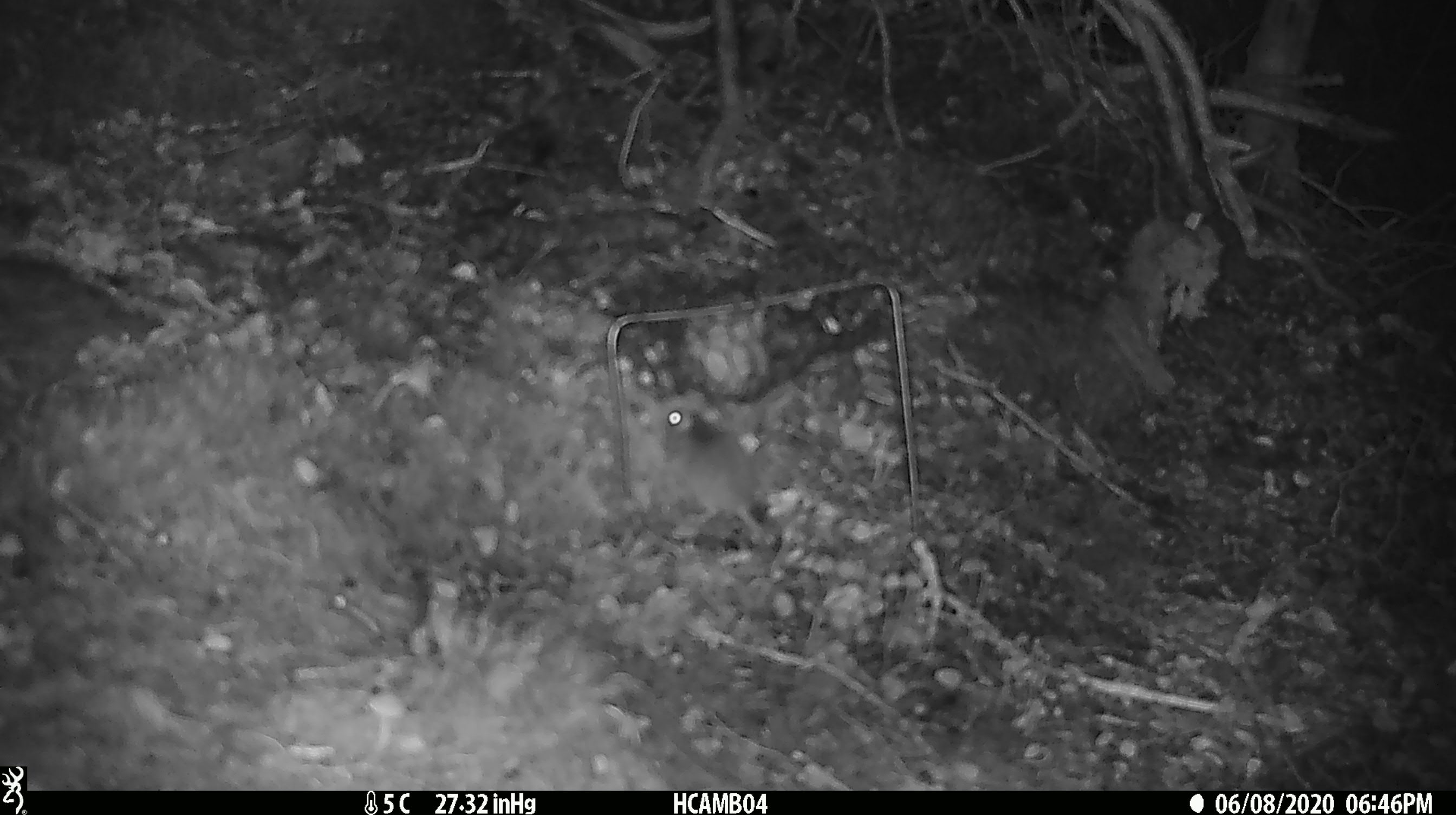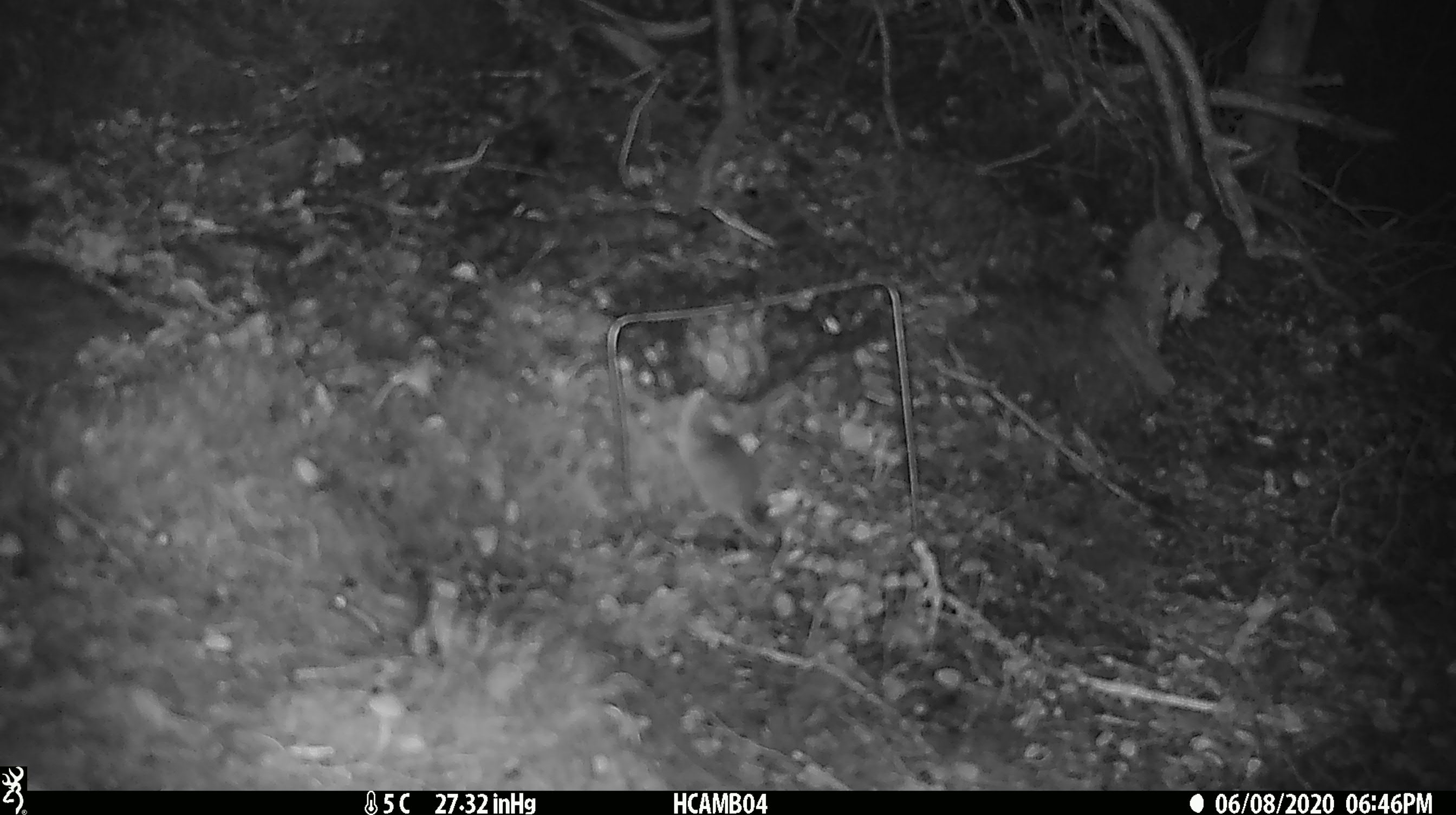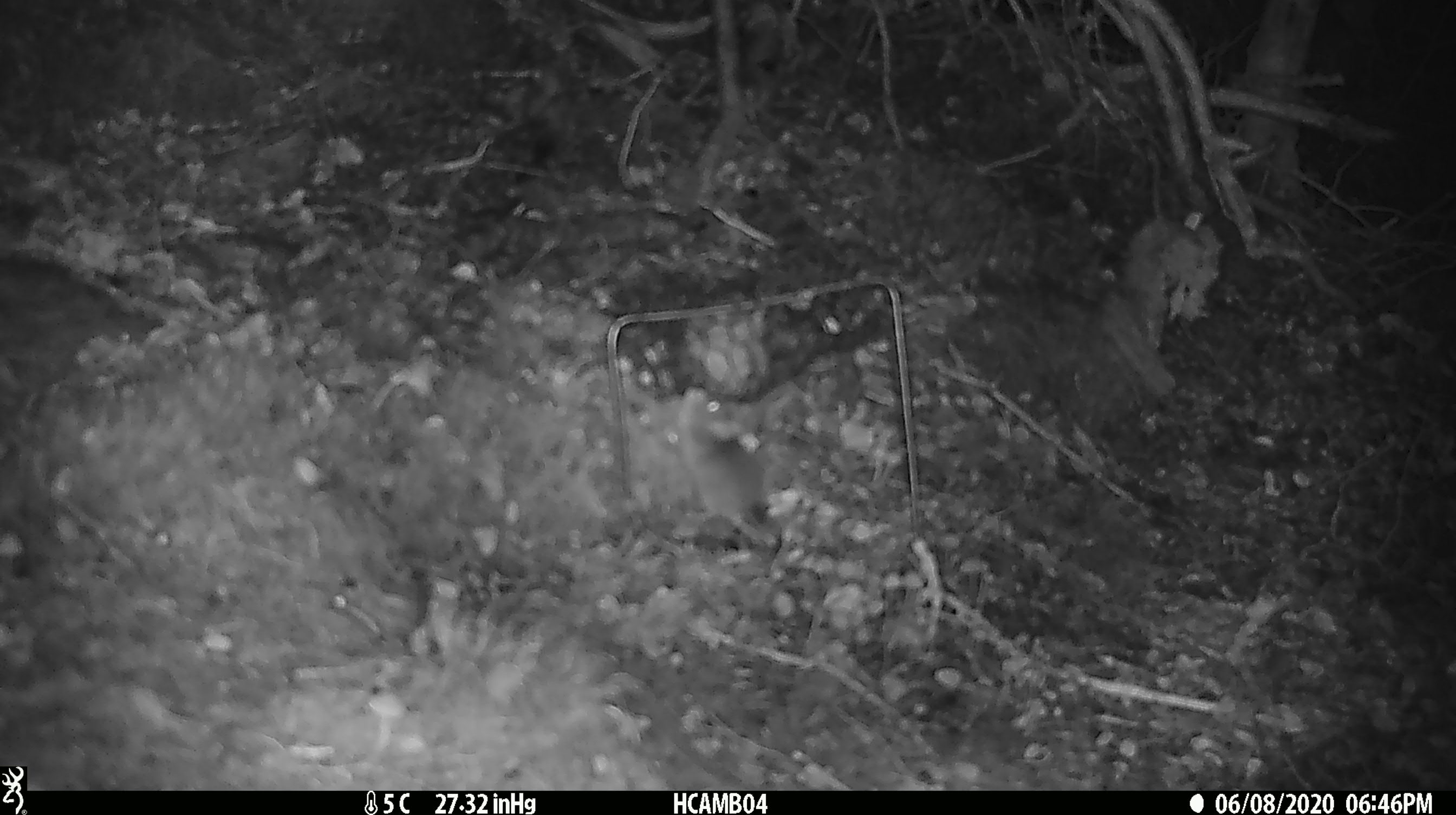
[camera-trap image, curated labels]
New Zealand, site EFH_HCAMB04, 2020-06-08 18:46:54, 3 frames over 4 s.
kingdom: Animalia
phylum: Chordata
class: Mammalia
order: Rodentia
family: Muridae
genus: Mus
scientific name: Mus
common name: mouse